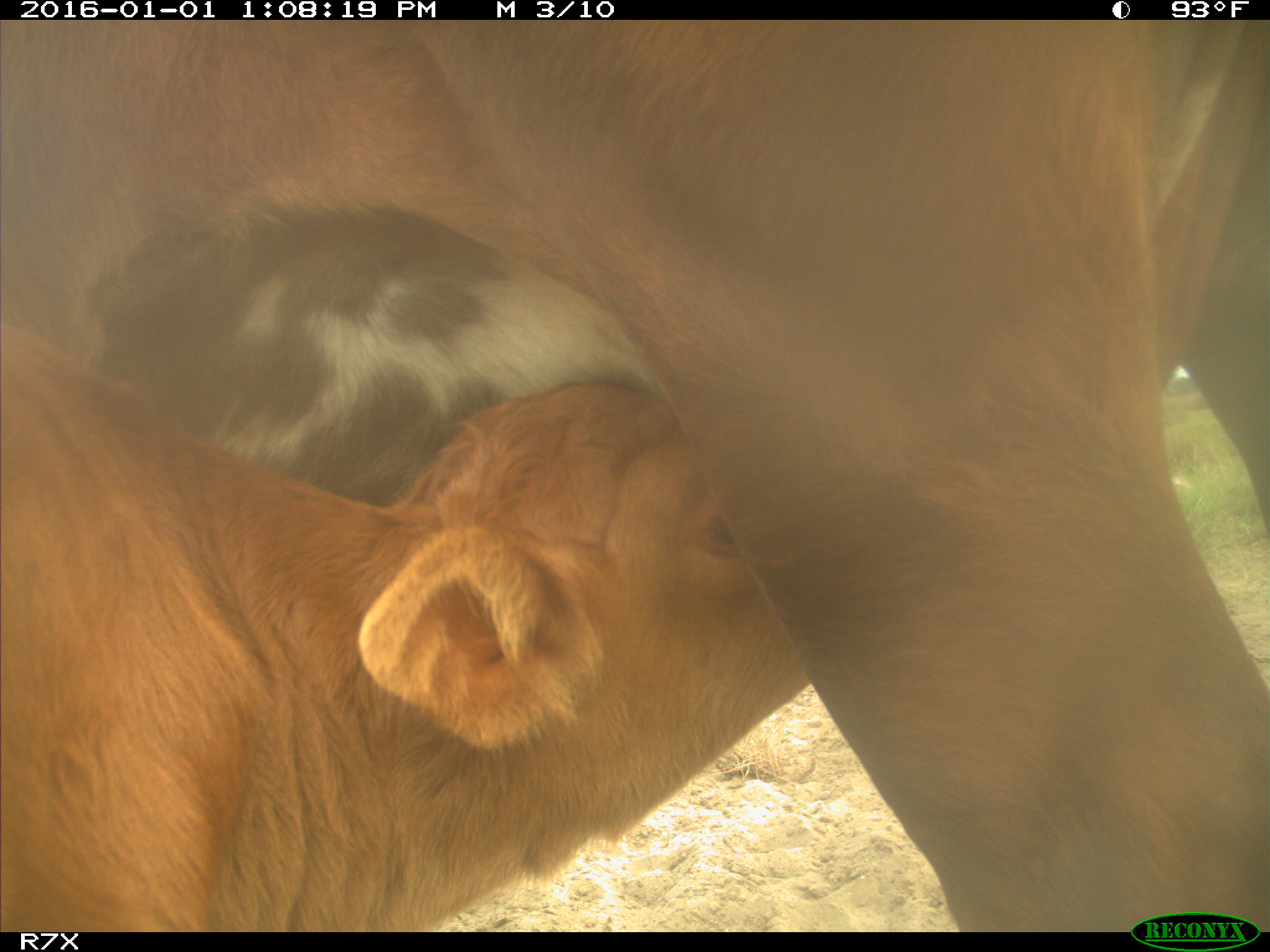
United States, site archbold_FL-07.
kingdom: Animalia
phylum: Chordata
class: Mammalia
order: Artiodactyla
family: Bovidae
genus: Bos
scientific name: Bos taurus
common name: domestic cow